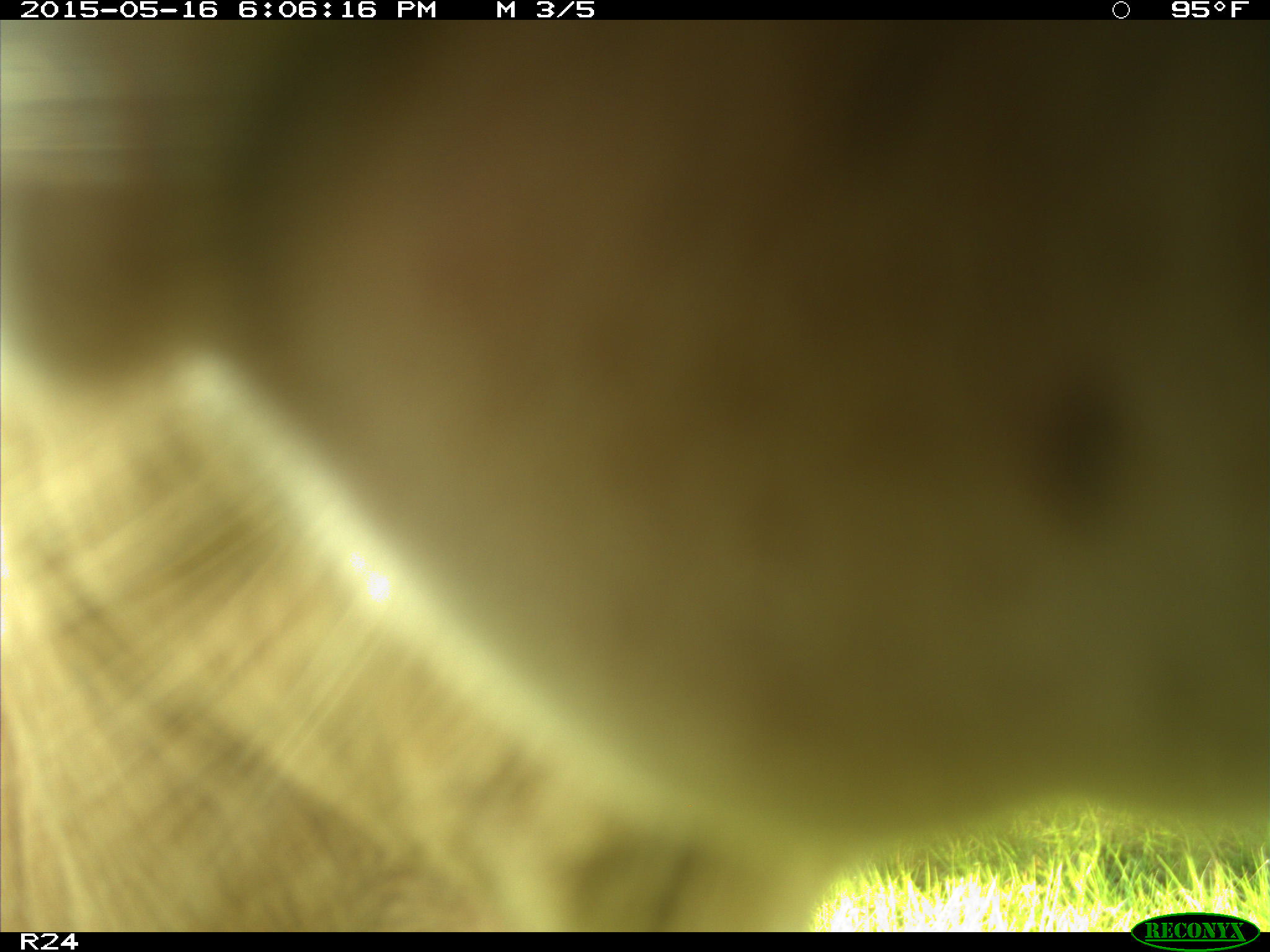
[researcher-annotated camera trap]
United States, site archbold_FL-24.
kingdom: Animalia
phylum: Chordata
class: Mammalia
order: Artiodactyla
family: Bovidae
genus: Bos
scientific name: Bos taurus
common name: domestic cow